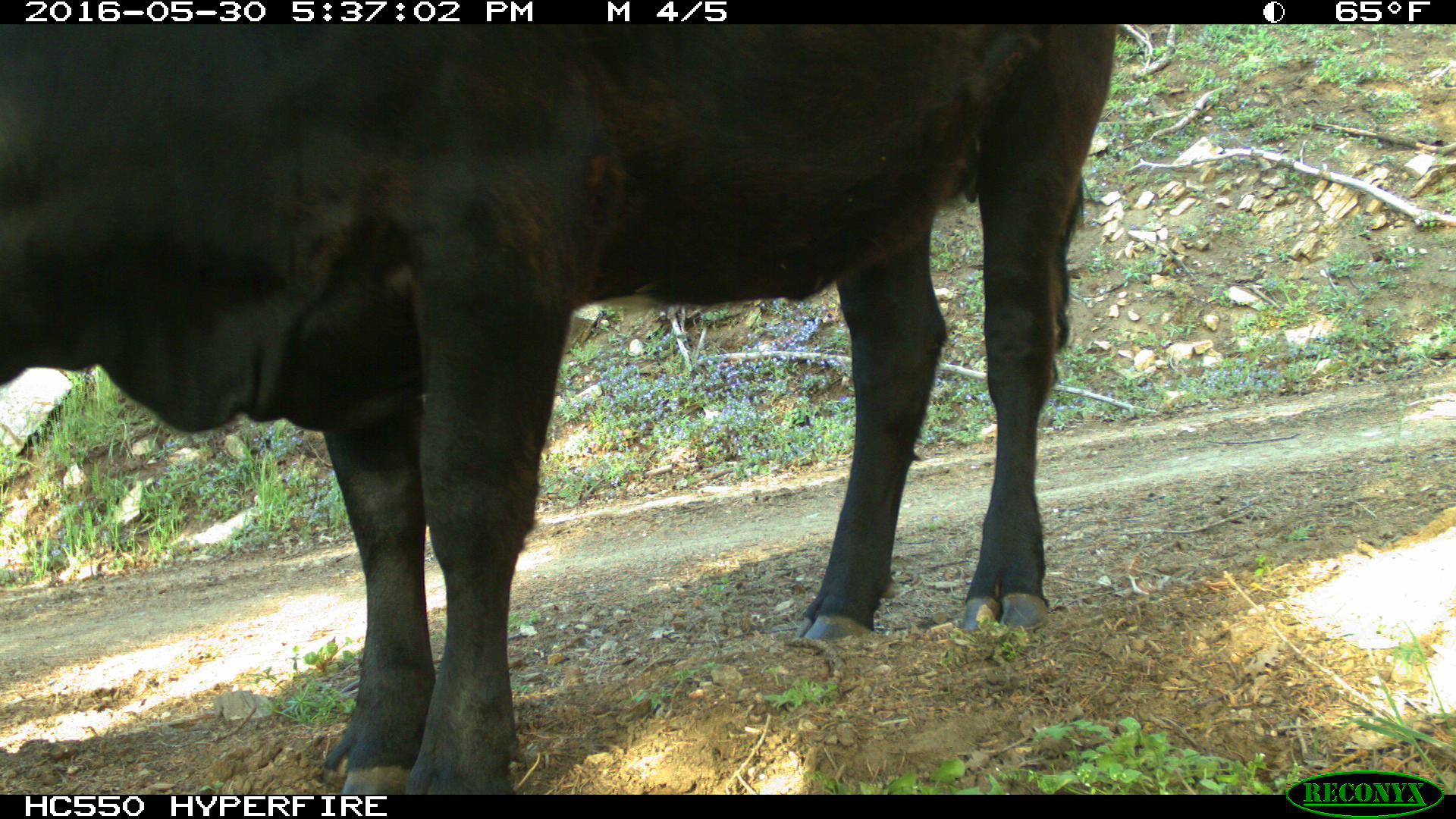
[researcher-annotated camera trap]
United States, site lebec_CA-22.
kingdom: Animalia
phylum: Chordata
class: Mammalia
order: Artiodactyla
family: Bovidae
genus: Bos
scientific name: Bos taurus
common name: domestic cow